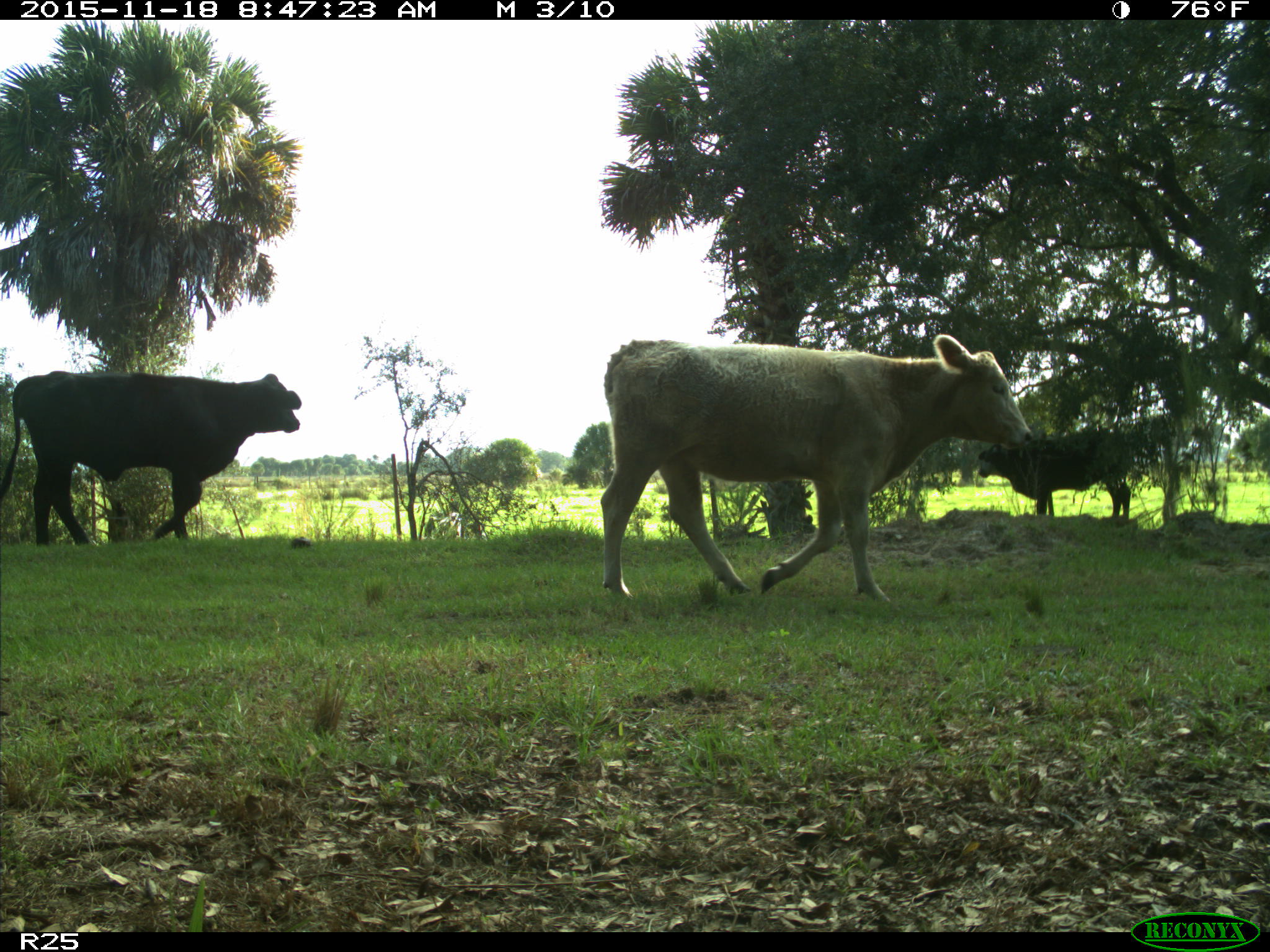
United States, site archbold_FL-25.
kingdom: Animalia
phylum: Chordata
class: Mammalia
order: Artiodactyla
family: Bovidae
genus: Bos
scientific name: Bos taurus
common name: domestic cow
Bos taurus (domestic cow).